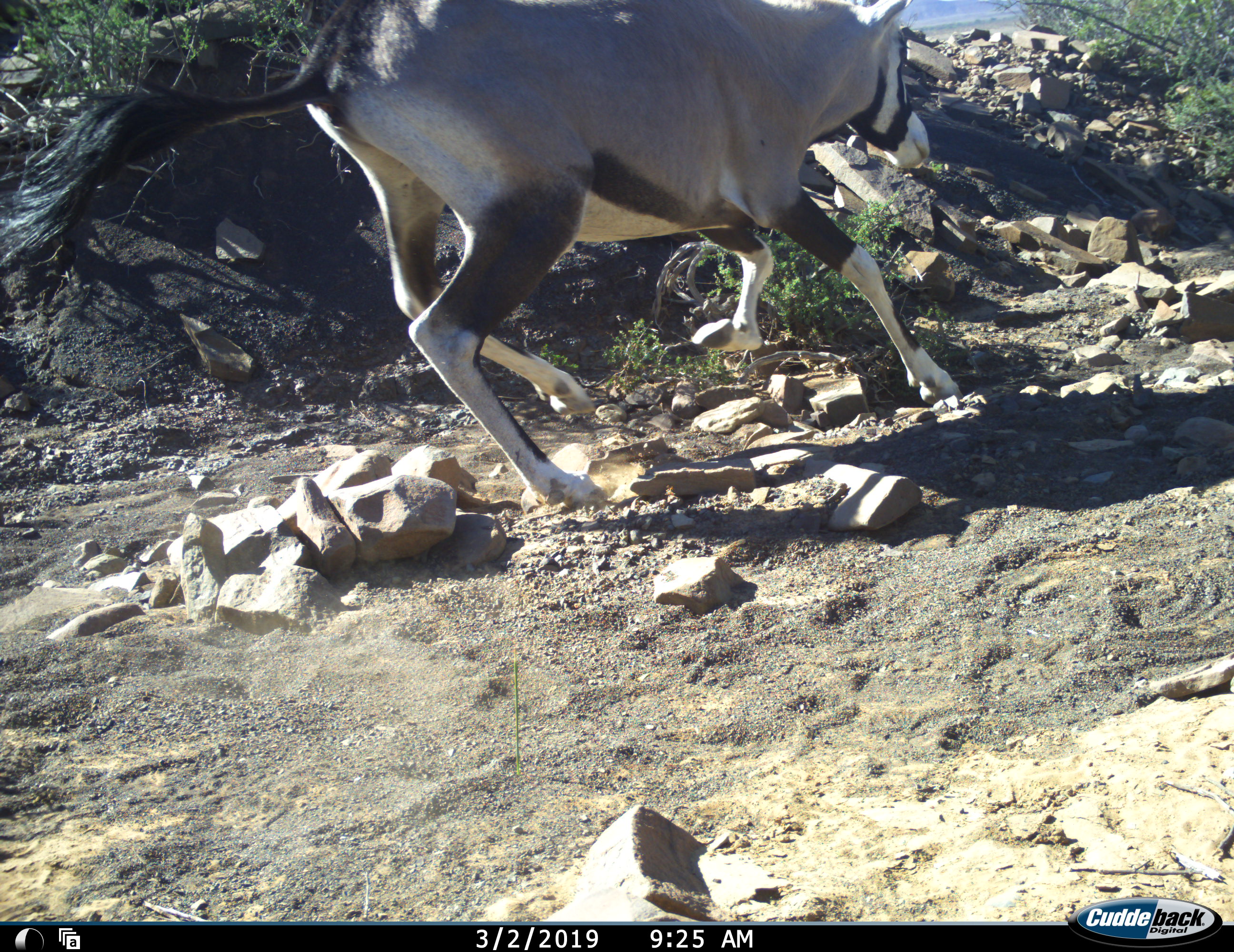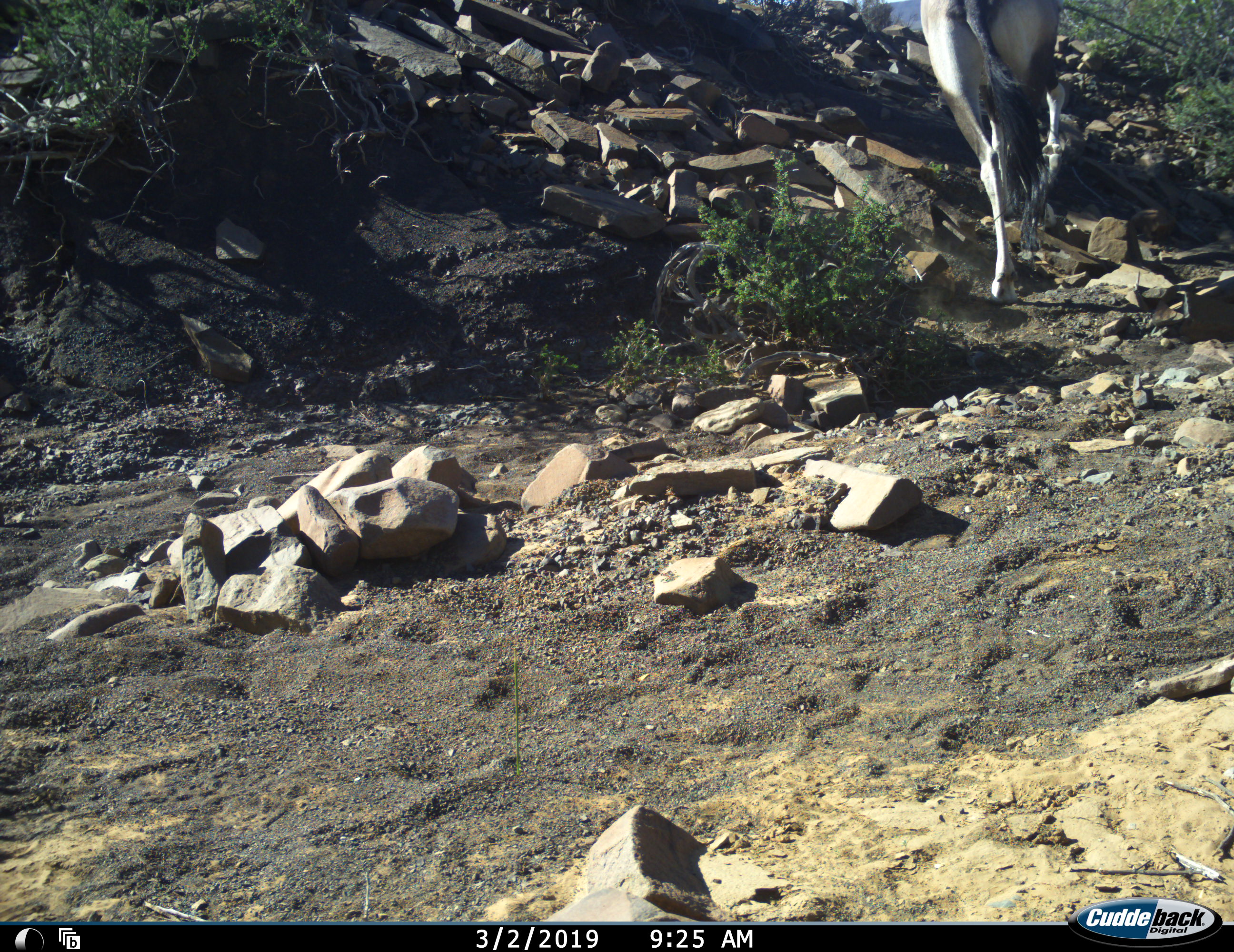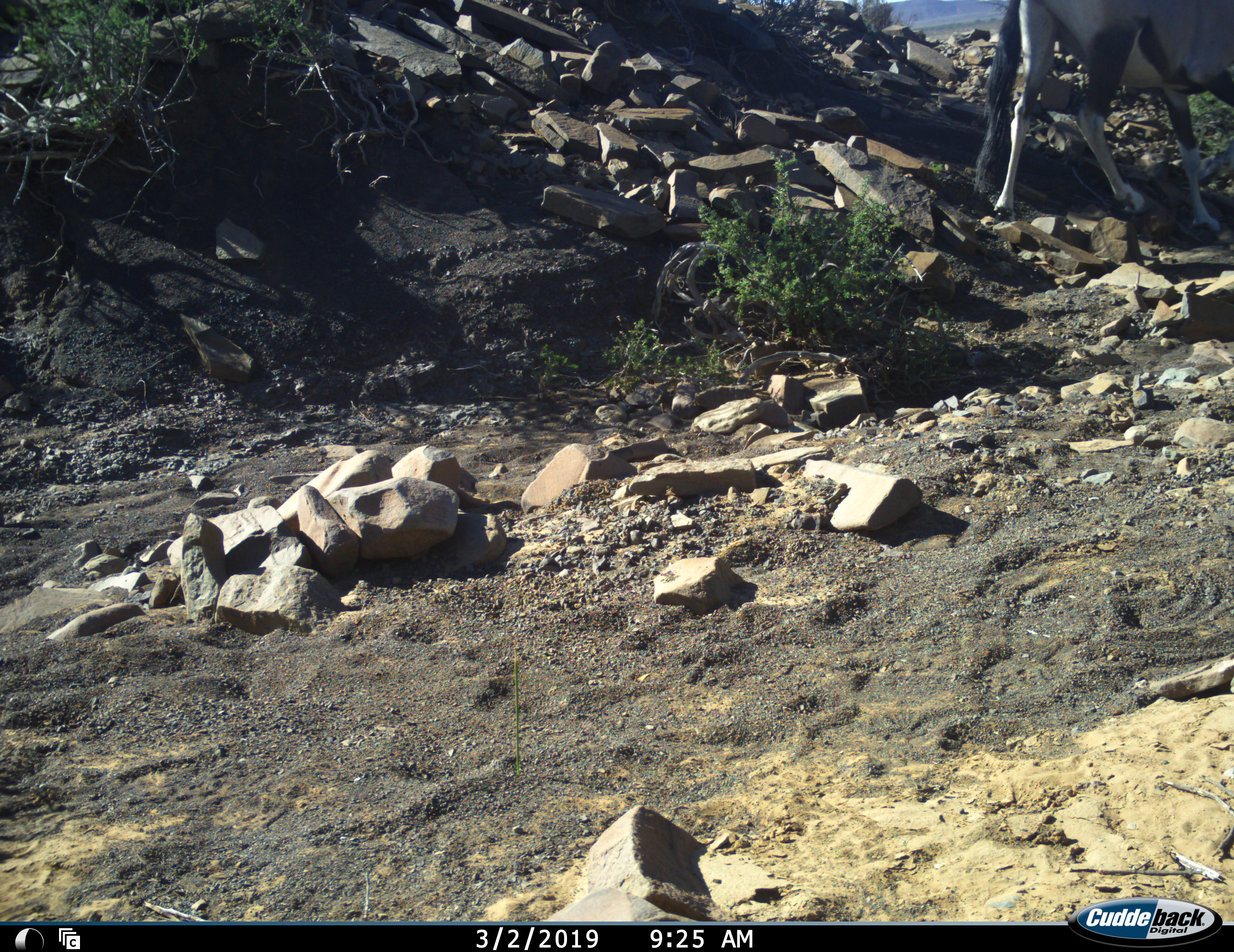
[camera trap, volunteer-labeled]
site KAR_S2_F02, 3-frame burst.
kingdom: Animalia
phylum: Chordata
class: Mammalia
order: Artiodactyla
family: Bovidae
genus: Oryx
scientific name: Oryx gazella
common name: gemsbok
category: oryx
Oryx (gemsbok) (Oryx gazella), count 1. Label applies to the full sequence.